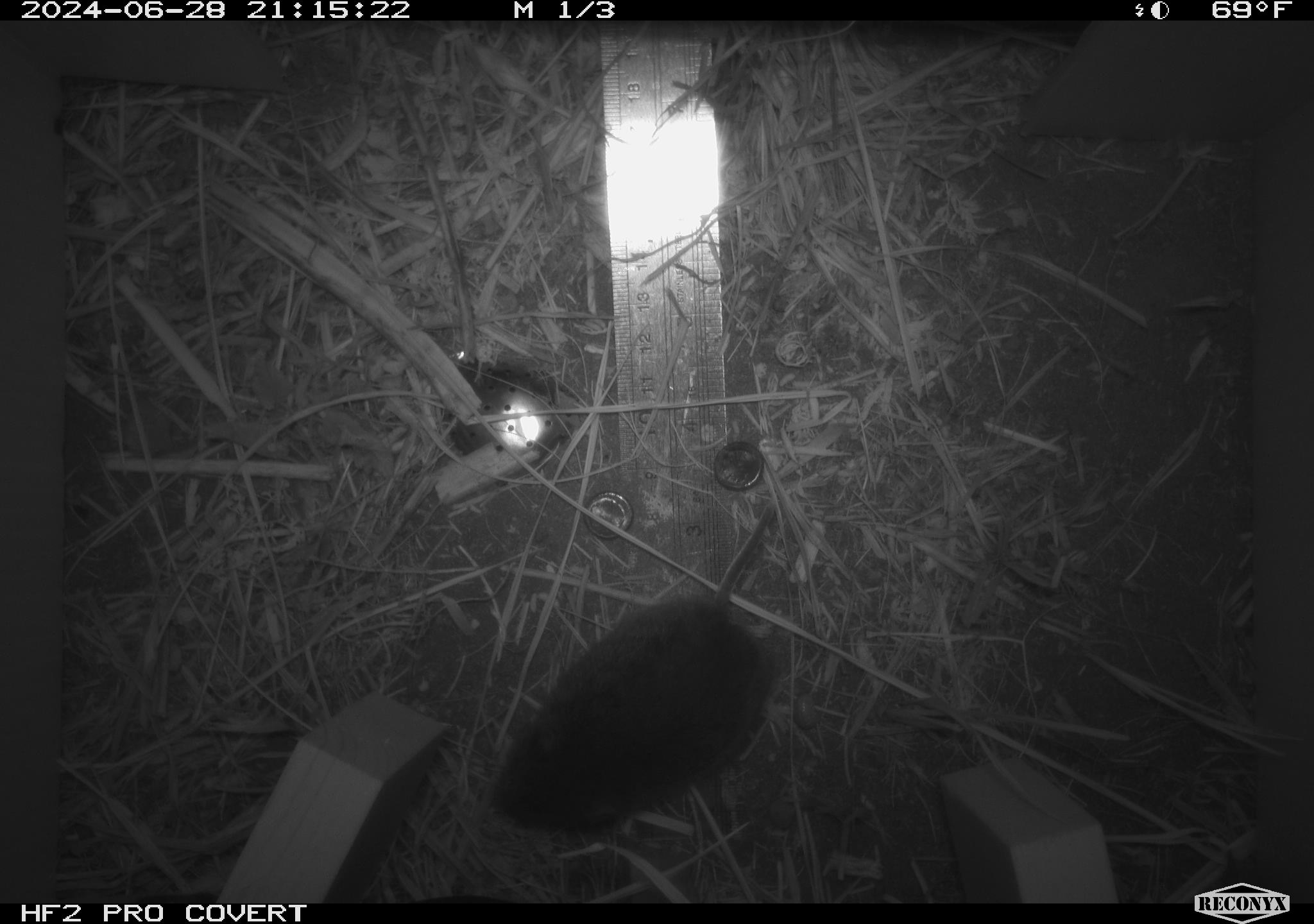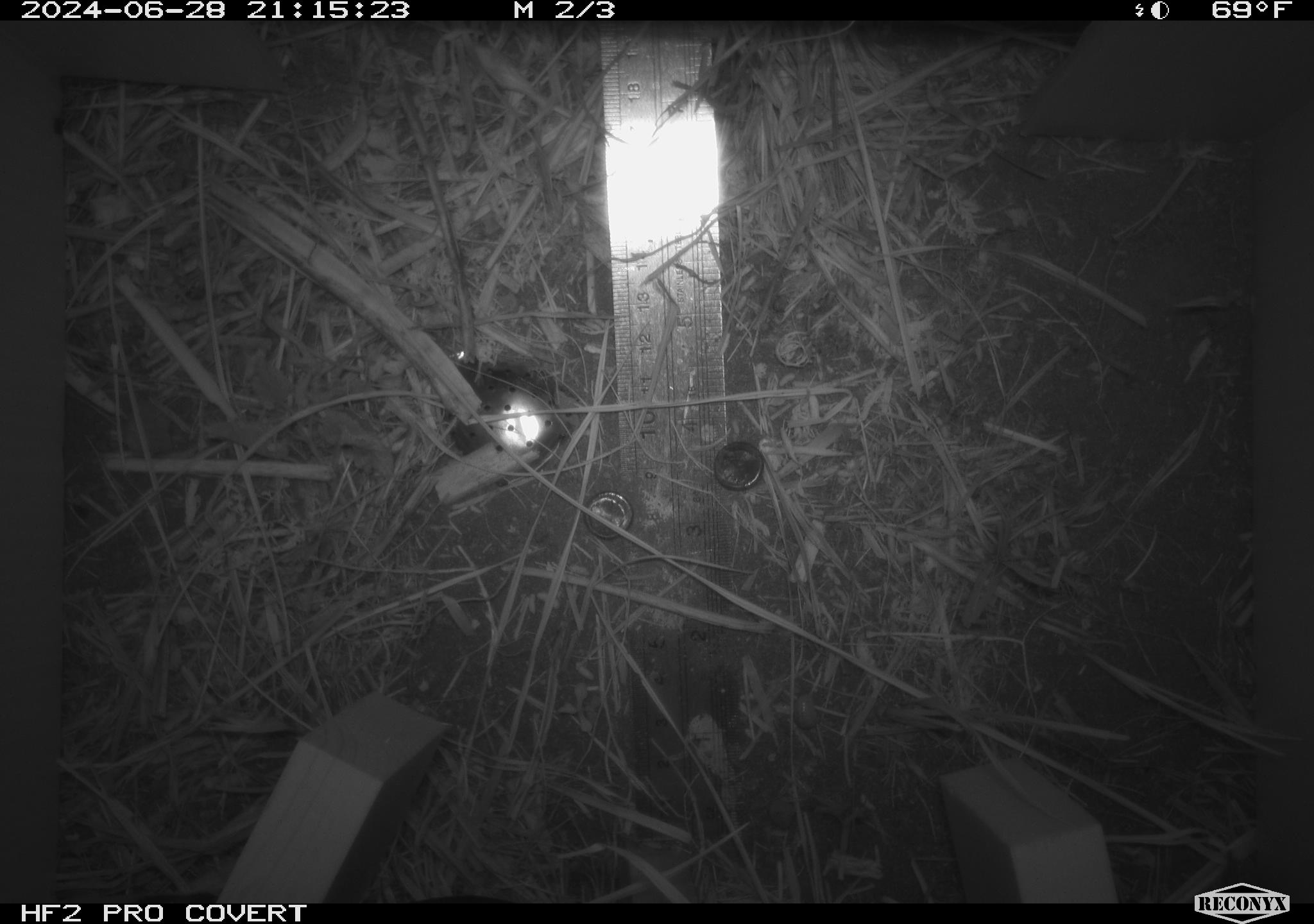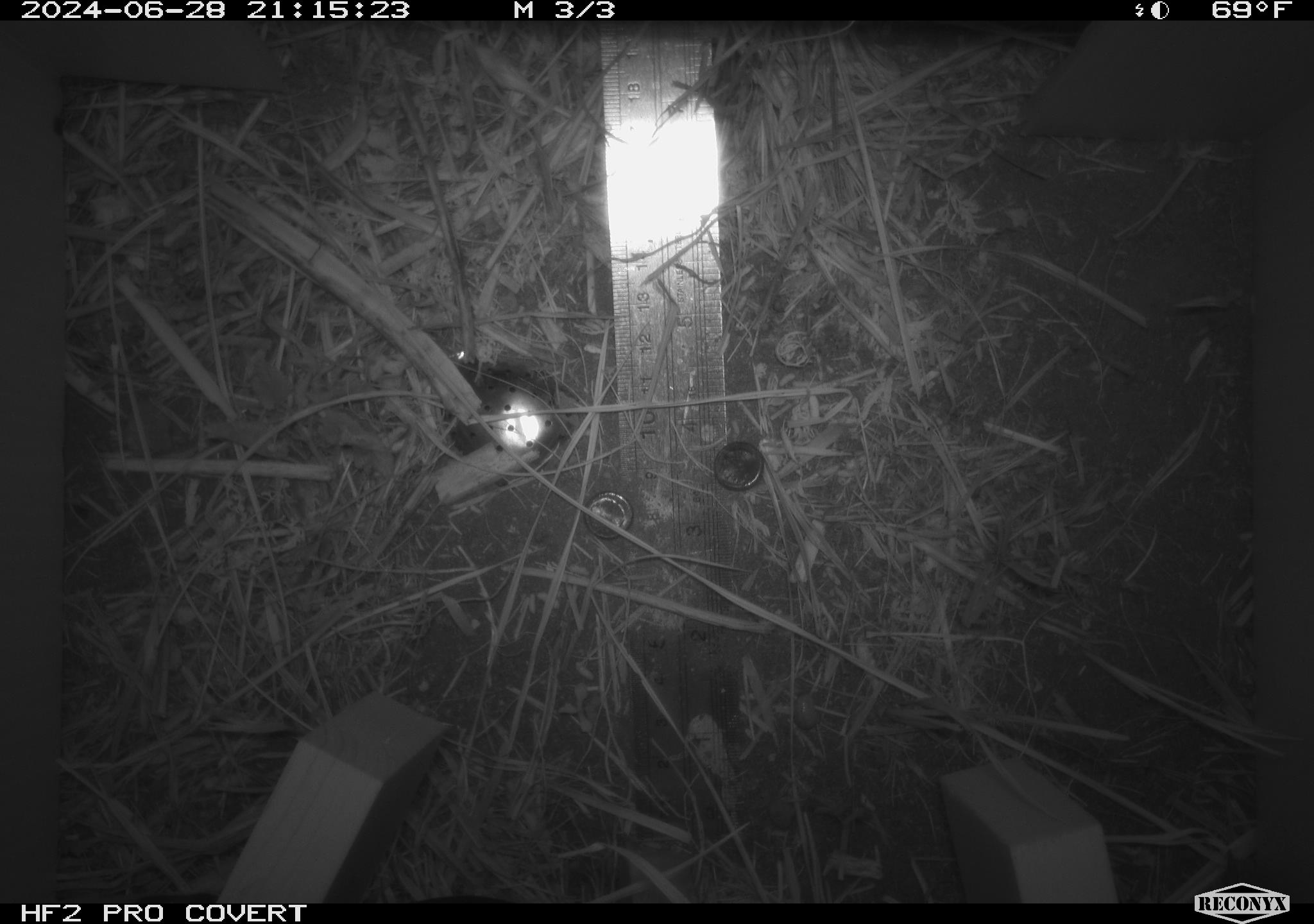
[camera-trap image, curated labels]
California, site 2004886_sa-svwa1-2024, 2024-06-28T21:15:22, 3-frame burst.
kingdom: Animalia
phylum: Chordata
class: Mammalia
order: Rodentia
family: Cricetidae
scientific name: Arvicolinae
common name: voles, lemmings, and muskrats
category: arvicolinae subfamily